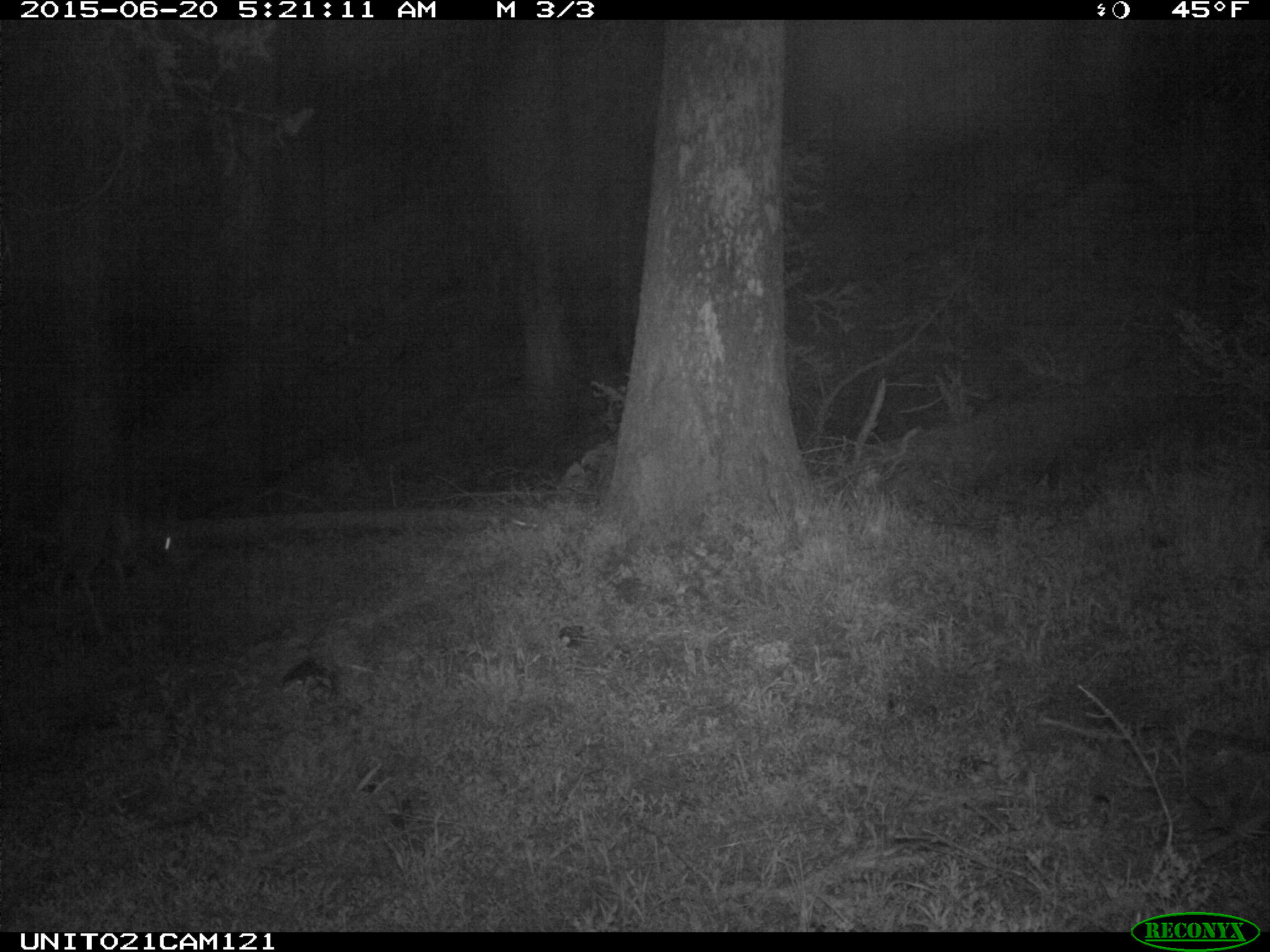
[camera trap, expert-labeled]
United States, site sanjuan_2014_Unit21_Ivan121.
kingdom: Animalia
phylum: Chordata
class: Mammalia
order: Artiodactyla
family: Cervidae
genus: Odocoileus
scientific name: Odocoileus hemionus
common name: mule deer